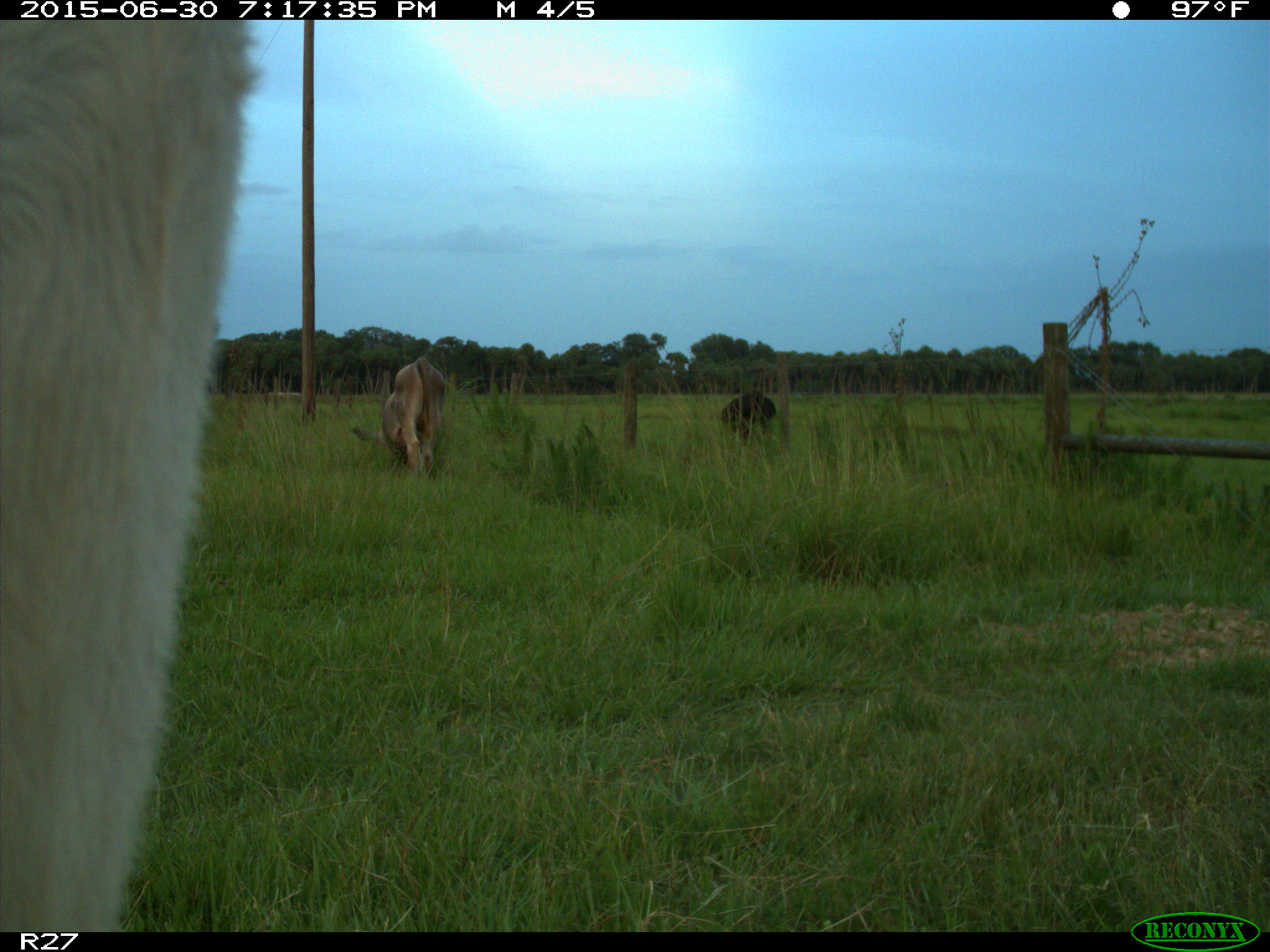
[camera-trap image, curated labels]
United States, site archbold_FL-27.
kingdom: Animalia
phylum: Chordata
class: Mammalia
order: Artiodactyla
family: Bovidae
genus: Bos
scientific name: Bos taurus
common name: domestic cow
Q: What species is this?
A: Bos taurus (domestic cow).